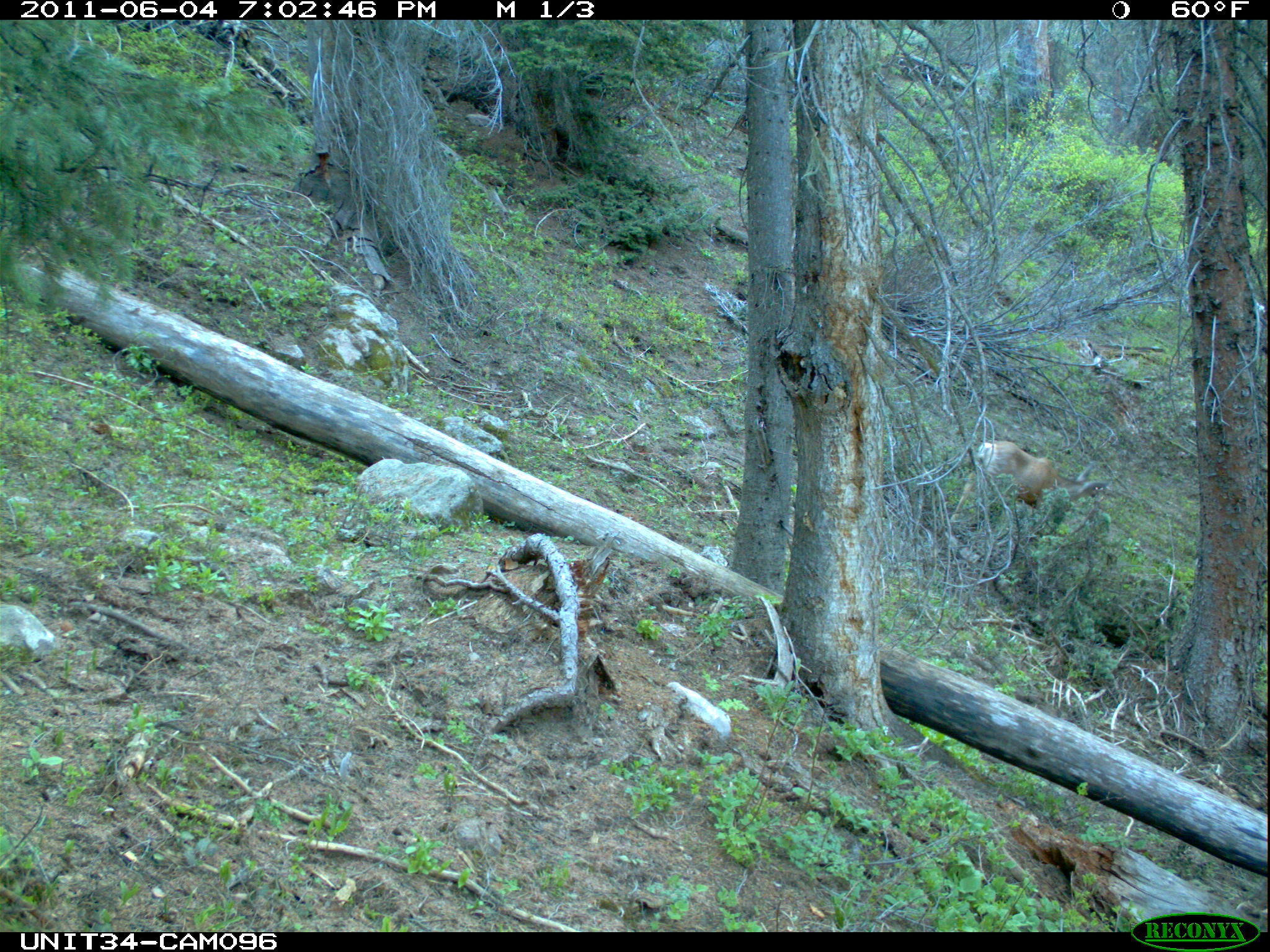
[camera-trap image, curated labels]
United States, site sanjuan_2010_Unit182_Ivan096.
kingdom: Animalia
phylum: Chordata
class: Mammalia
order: Artiodactyla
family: Cervidae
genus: Odocoileus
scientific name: Odocoileus hemionus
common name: mule deer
Odocoileus hemionus (mule deer).